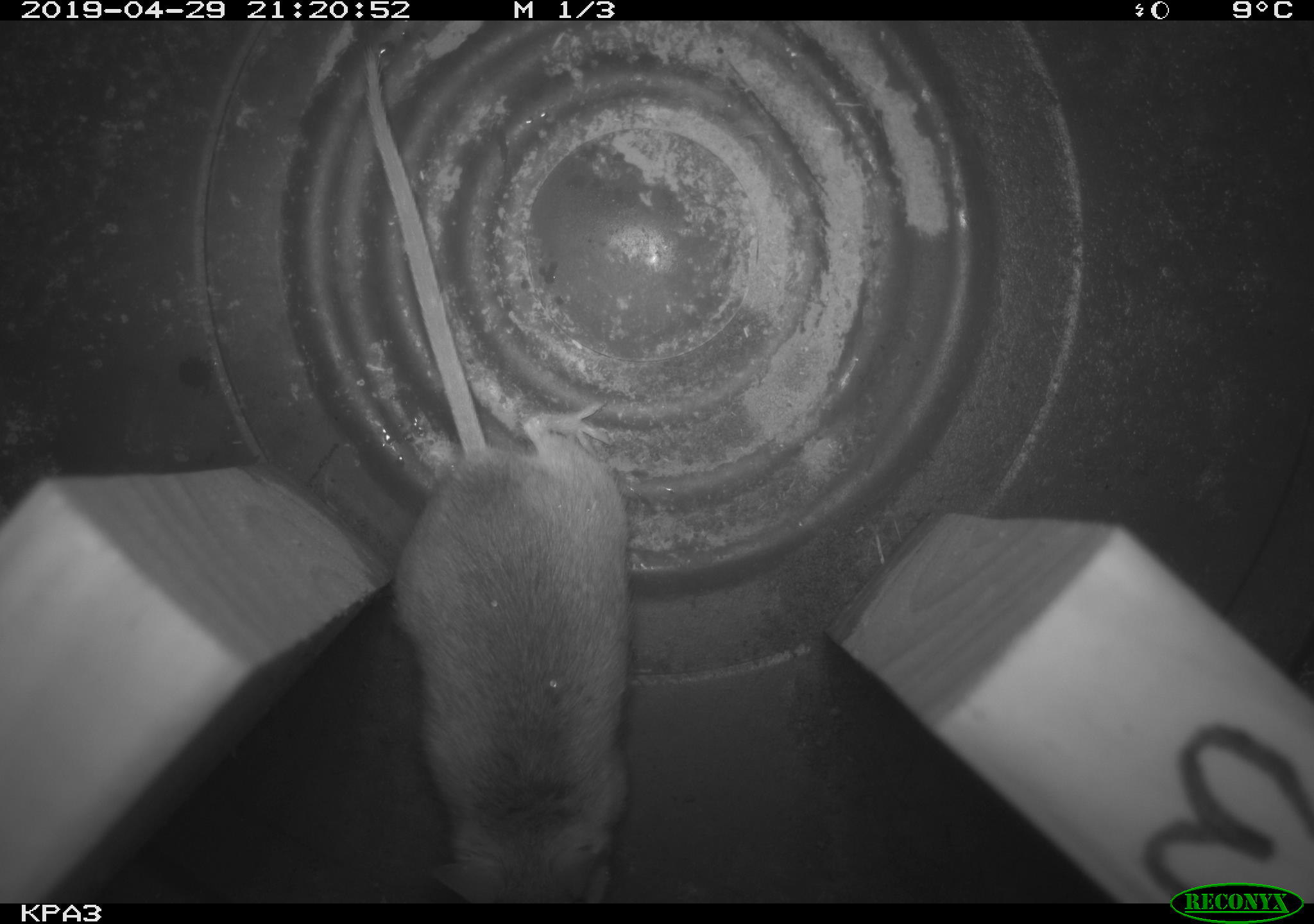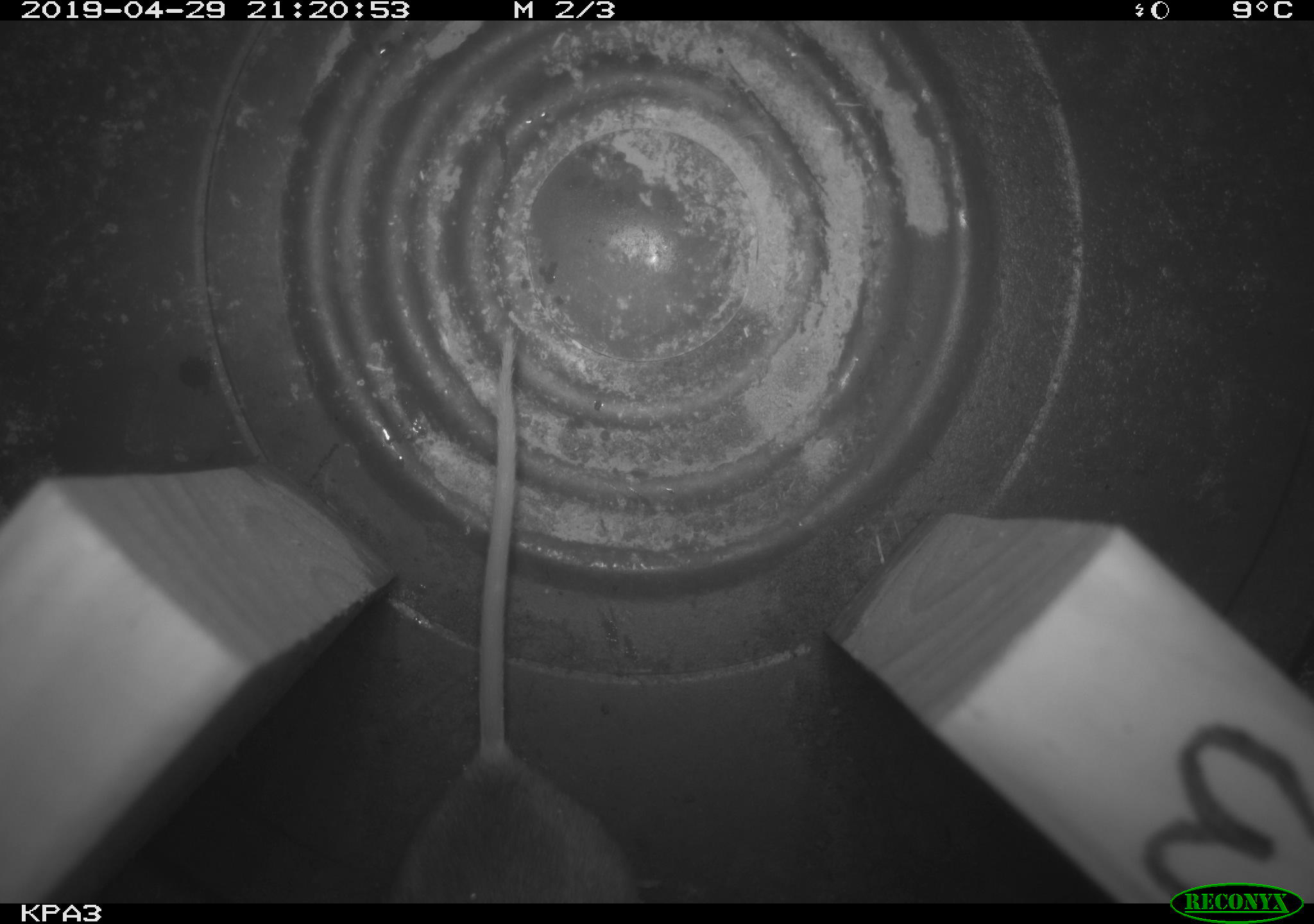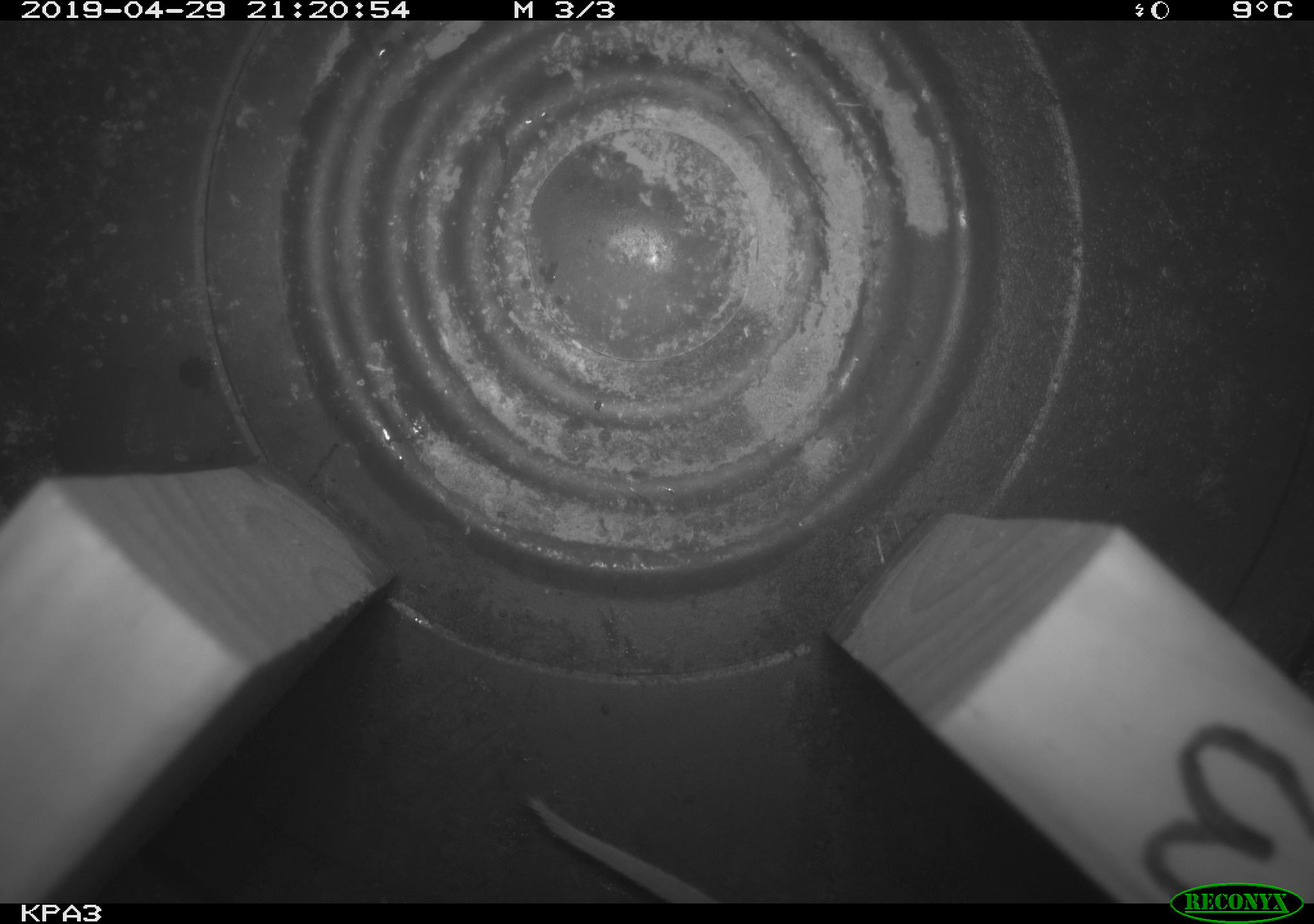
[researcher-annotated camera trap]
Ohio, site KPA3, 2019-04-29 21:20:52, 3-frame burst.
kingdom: Animalia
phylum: Chordata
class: Mammalia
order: Rodentia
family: Cricetidae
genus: Peromyscus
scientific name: Peromyscus leucopus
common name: white-footed mouse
White-footed mouse (Peromyscus leucopus).